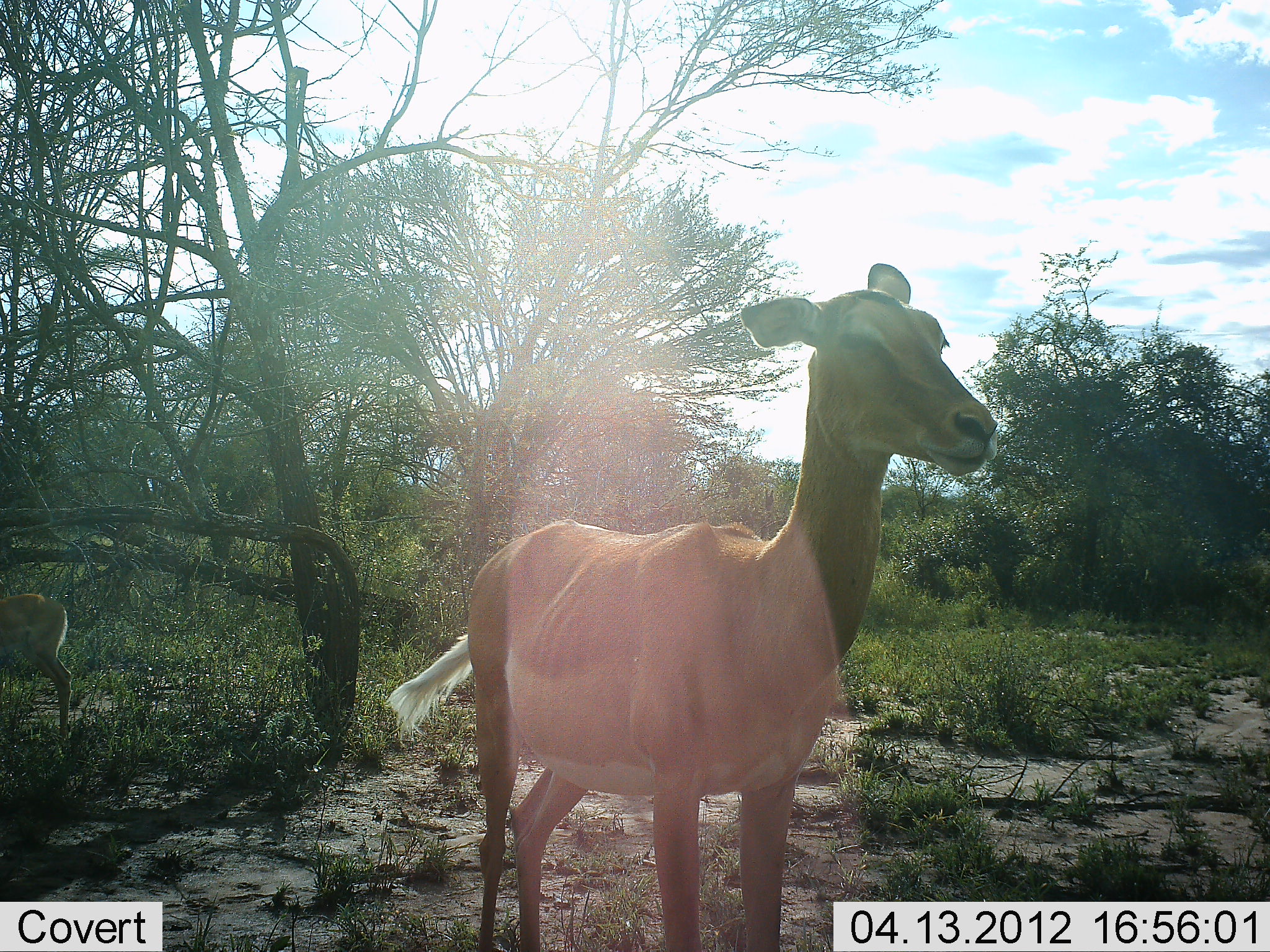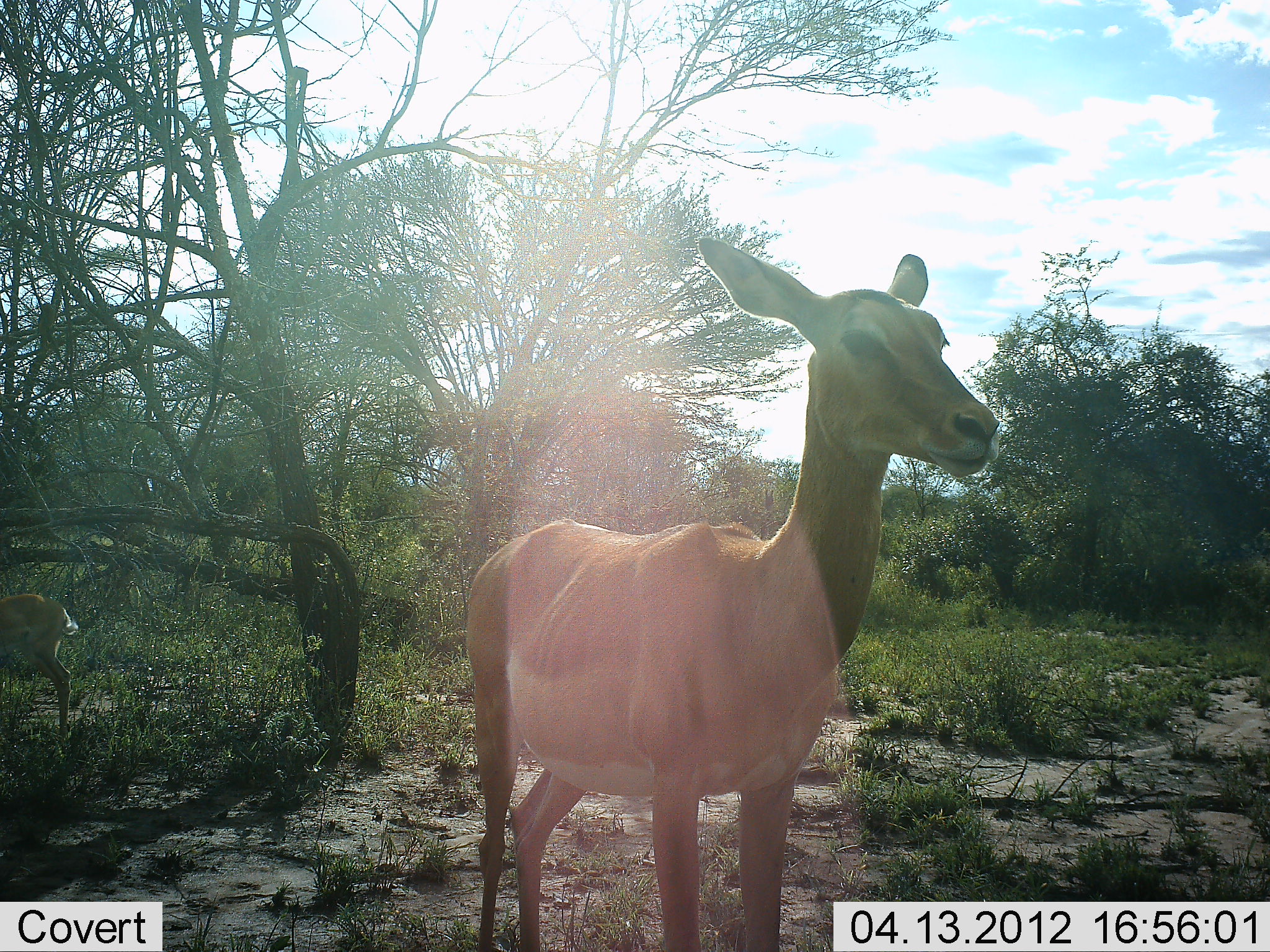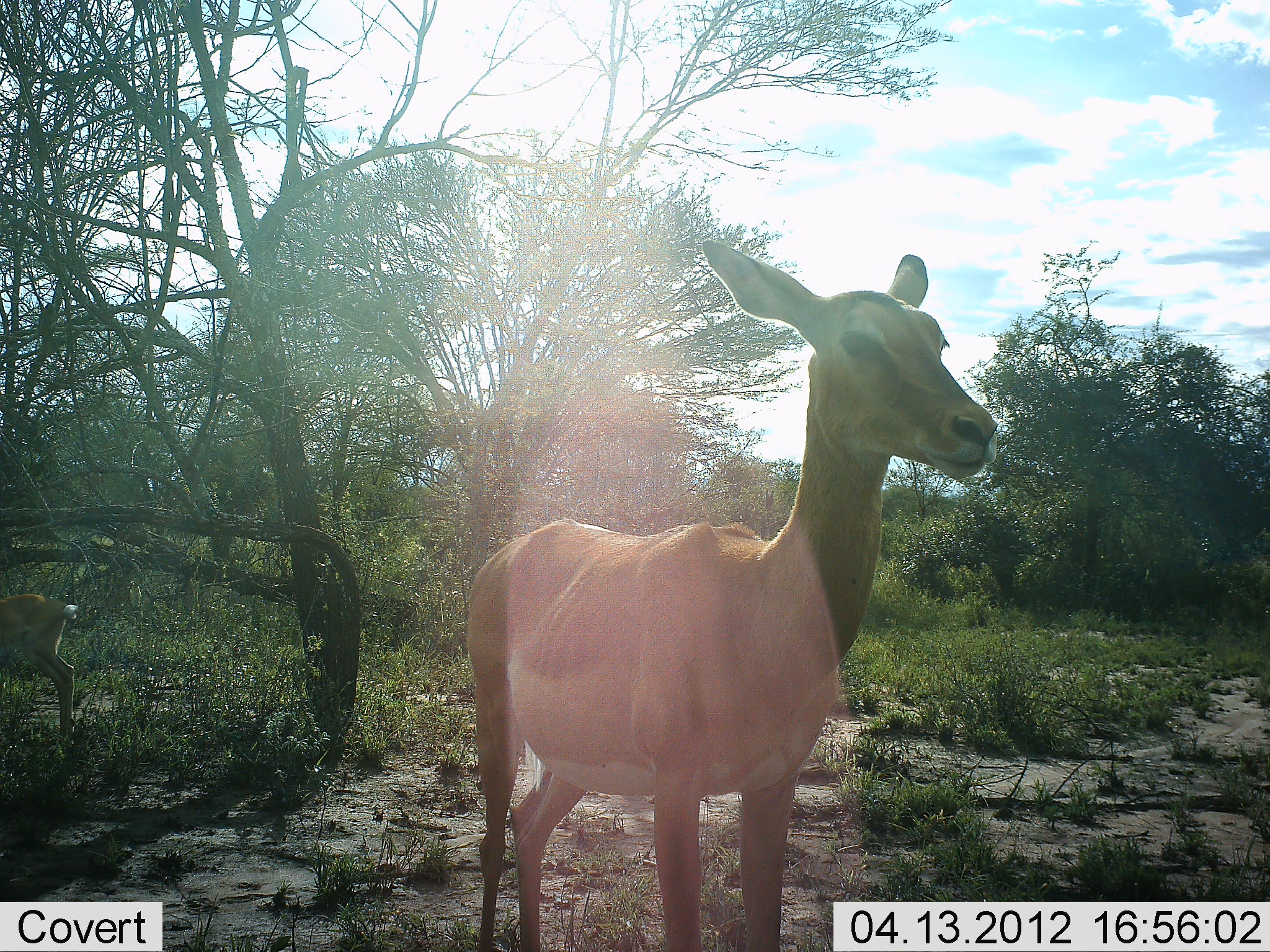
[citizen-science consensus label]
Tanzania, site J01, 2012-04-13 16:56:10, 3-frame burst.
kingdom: Animalia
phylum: Chordata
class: Mammalia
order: Artiodactyla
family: Bovidae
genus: Aepyceros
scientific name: Aepyceros melampus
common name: impala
Impala (Aepyceros melampus), count 2. Behavior (volunteer vote fractions): standing 100%, resting 0%, moving 0%, interacting 0%. Young present (vote fraction): 8%. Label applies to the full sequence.